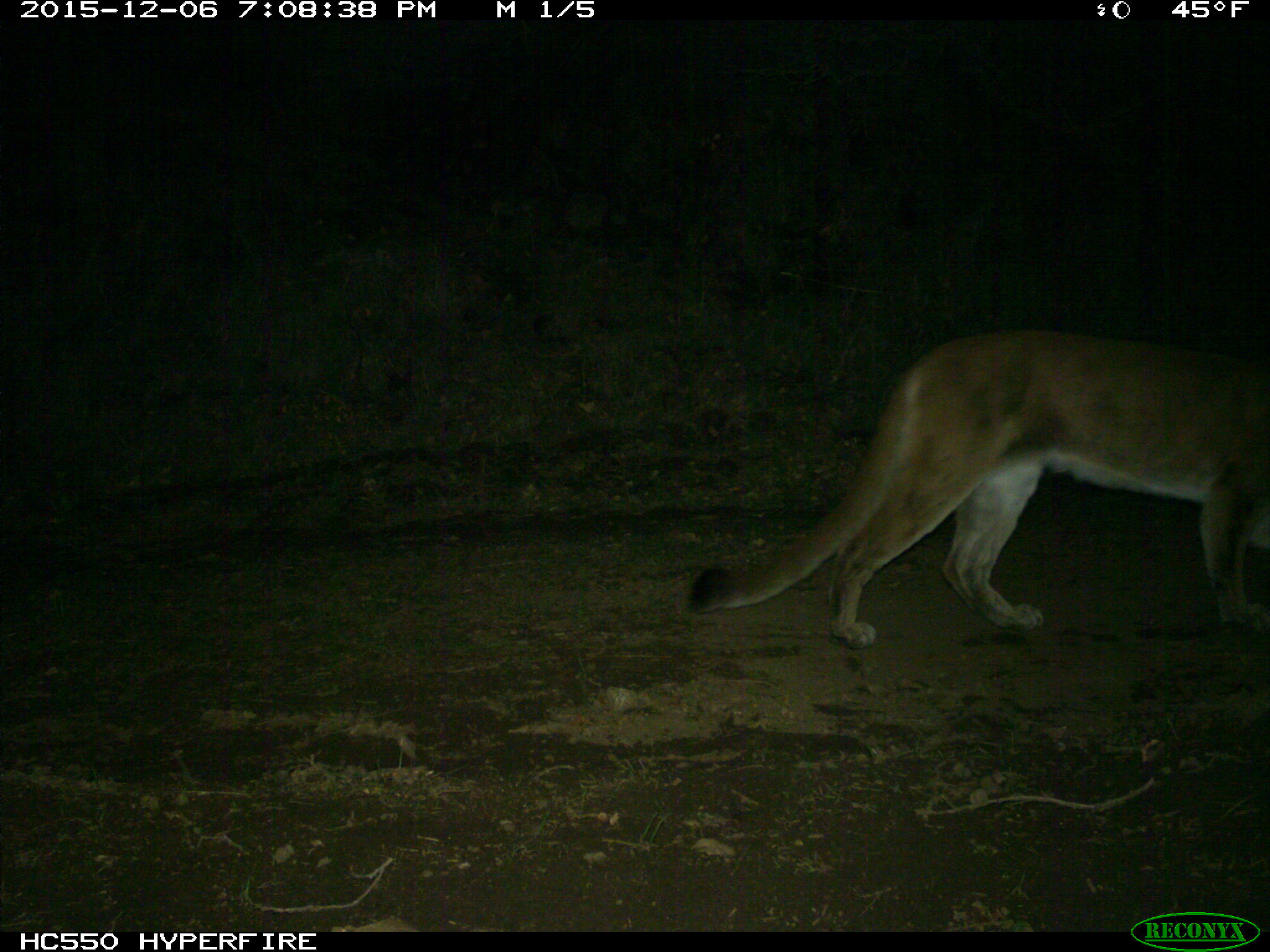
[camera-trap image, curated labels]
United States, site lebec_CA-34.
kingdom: Animalia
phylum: Chordata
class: Mammalia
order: Carnivora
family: Felidae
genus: Puma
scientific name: Puma concolor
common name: mountain lion